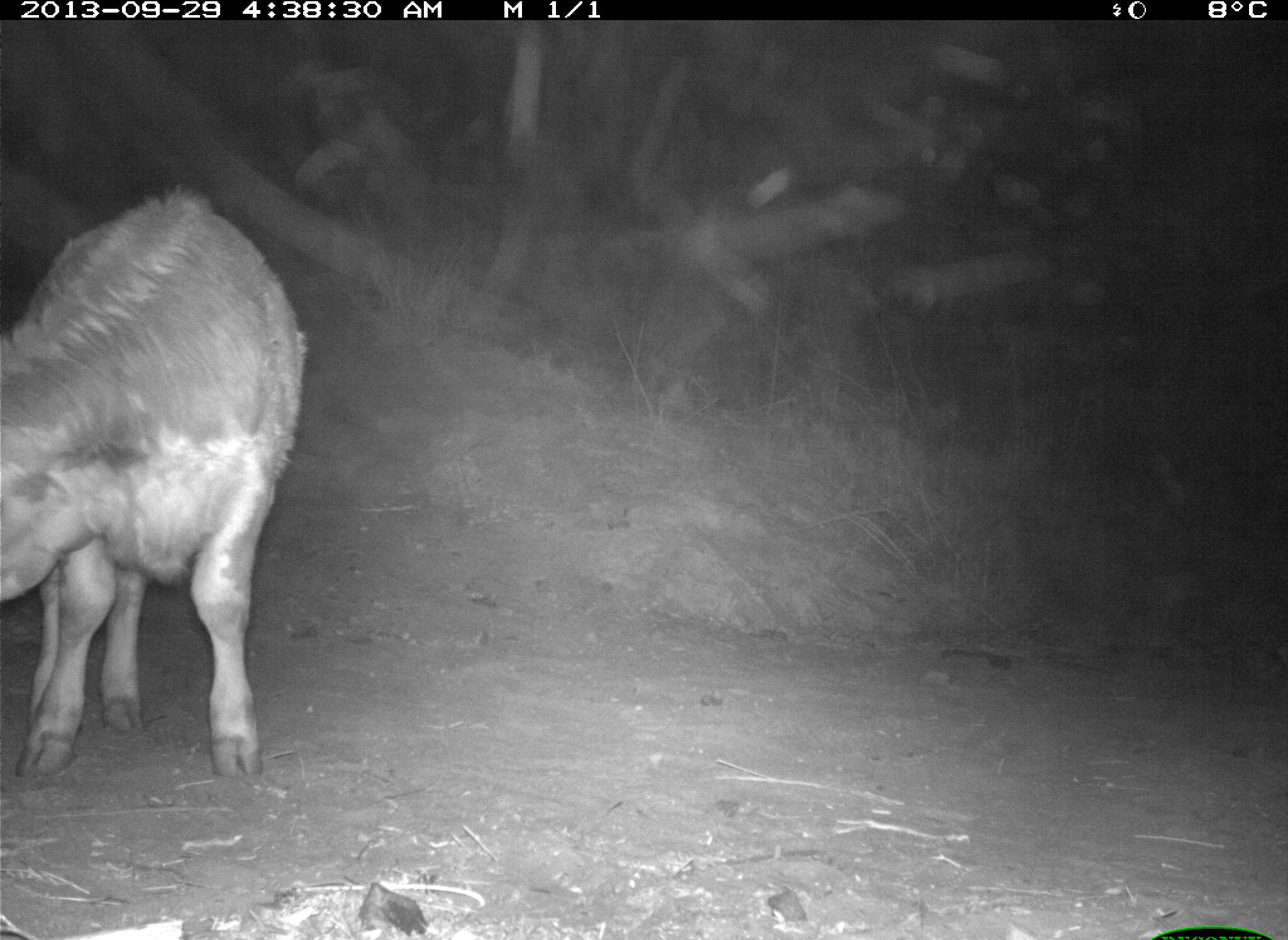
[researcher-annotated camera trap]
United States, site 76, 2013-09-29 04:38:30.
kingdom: Animalia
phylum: Chordata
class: Mammalia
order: Artiodactyla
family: Bovidae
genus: Bos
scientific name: Bos taurus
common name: cow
Cow (Bos taurus).